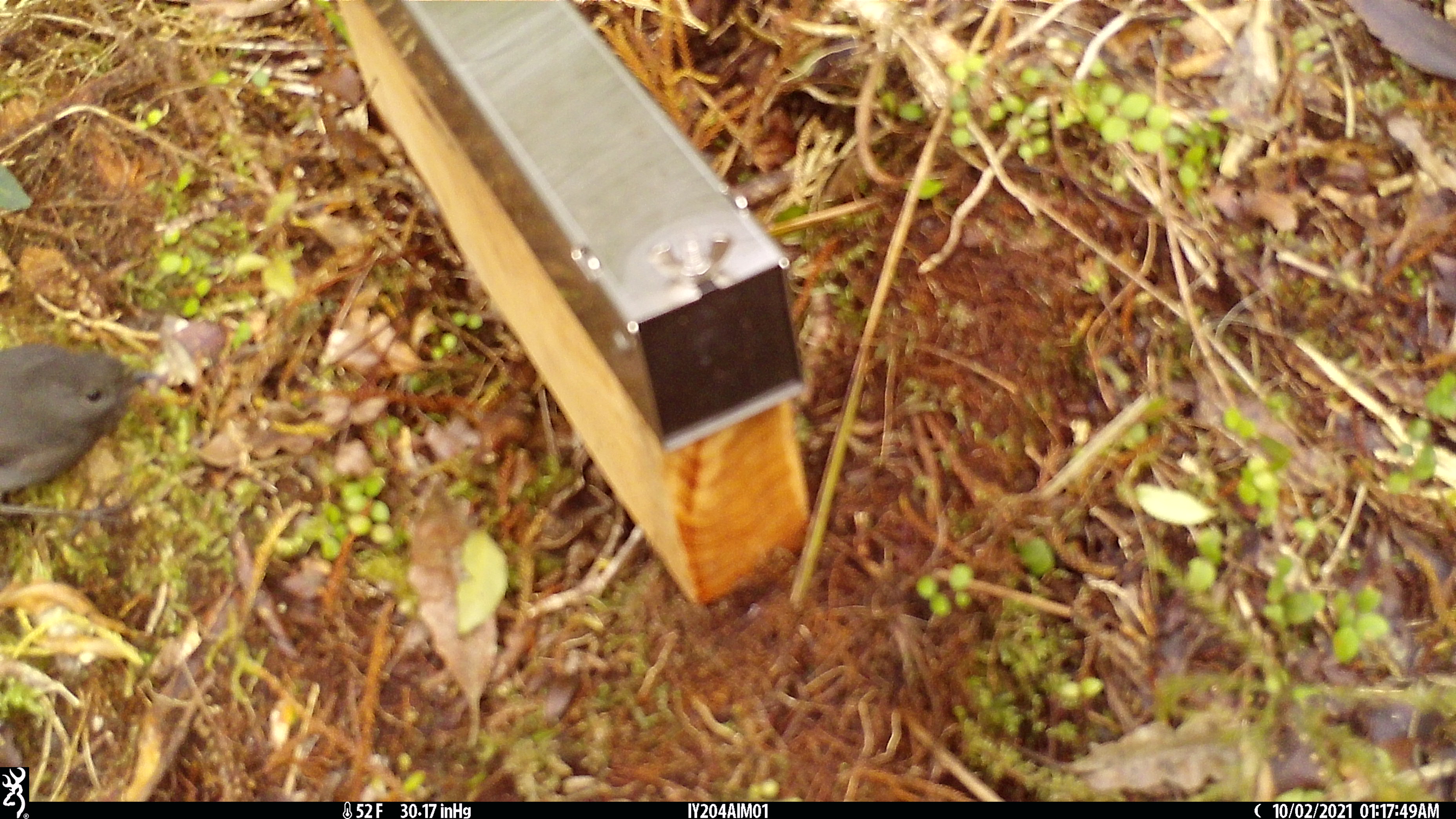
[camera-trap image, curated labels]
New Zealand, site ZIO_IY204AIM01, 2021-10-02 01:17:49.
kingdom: Animalia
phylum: Chordata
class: Aves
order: Passeriformes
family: Petroicidae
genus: Petroica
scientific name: Petroica australis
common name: new zealand robin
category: robin